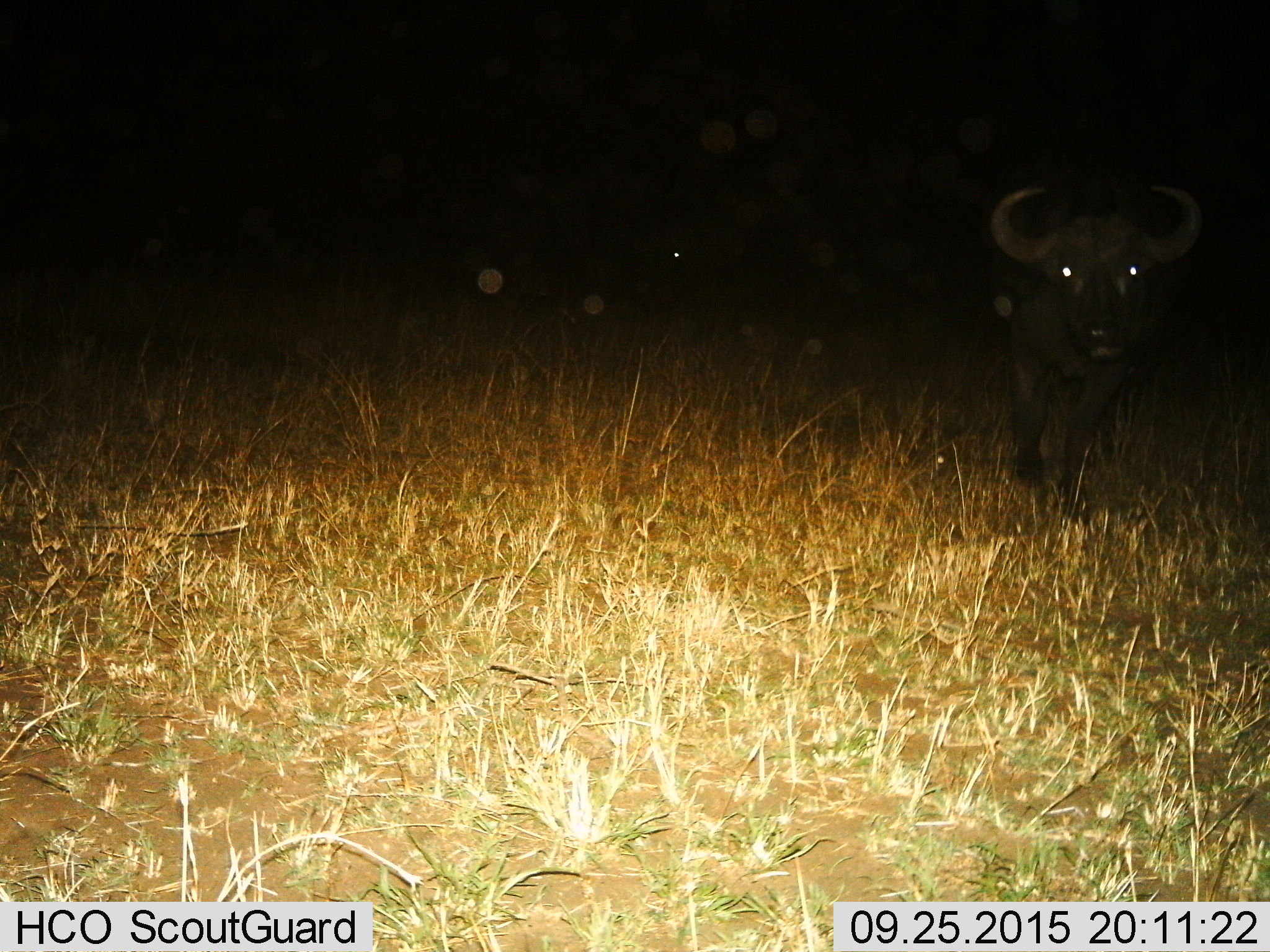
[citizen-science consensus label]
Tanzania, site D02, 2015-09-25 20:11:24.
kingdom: Animalia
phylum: Chordata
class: Mammalia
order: Artiodactyla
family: Bovidae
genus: Syncerus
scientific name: Syncerus caffer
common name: cape buffalo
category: buffalo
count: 1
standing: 67%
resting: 0%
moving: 67%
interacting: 0%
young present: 0%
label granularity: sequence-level